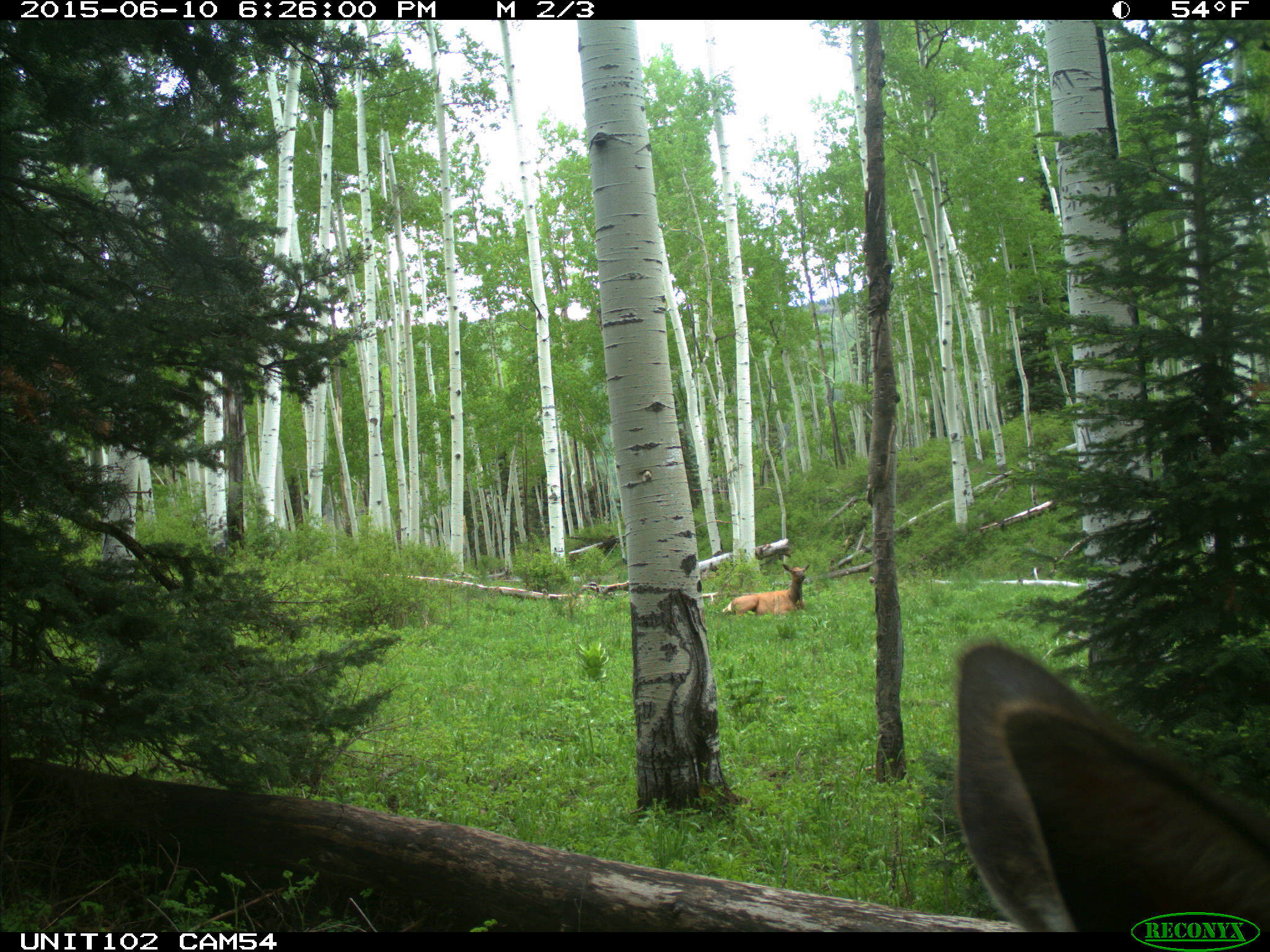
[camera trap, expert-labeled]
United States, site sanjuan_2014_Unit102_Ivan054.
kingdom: Animalia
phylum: Chordata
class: Mammalia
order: Artiodactyla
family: Cervidae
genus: Cervus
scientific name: Cervus elaphus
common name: red deer